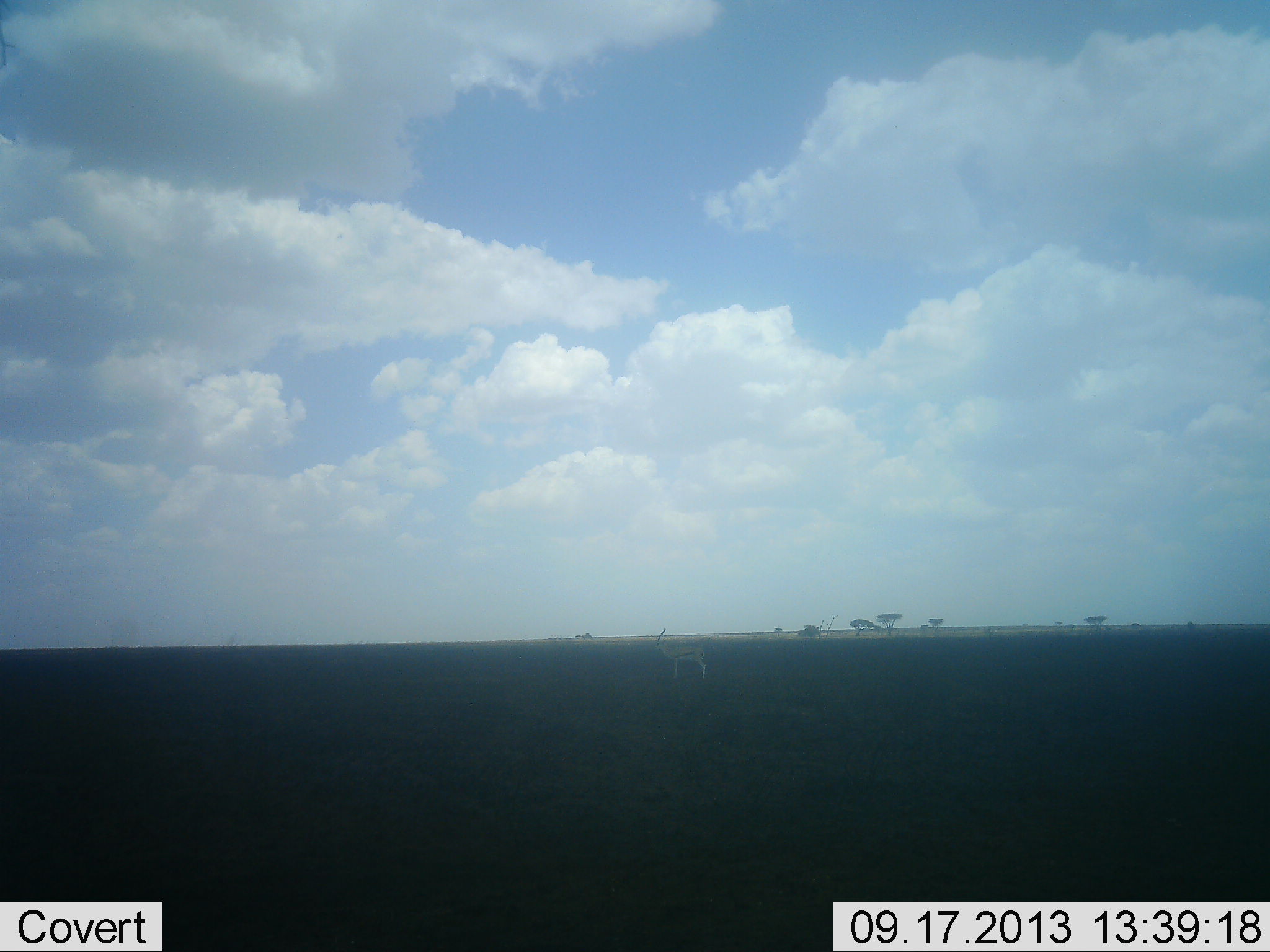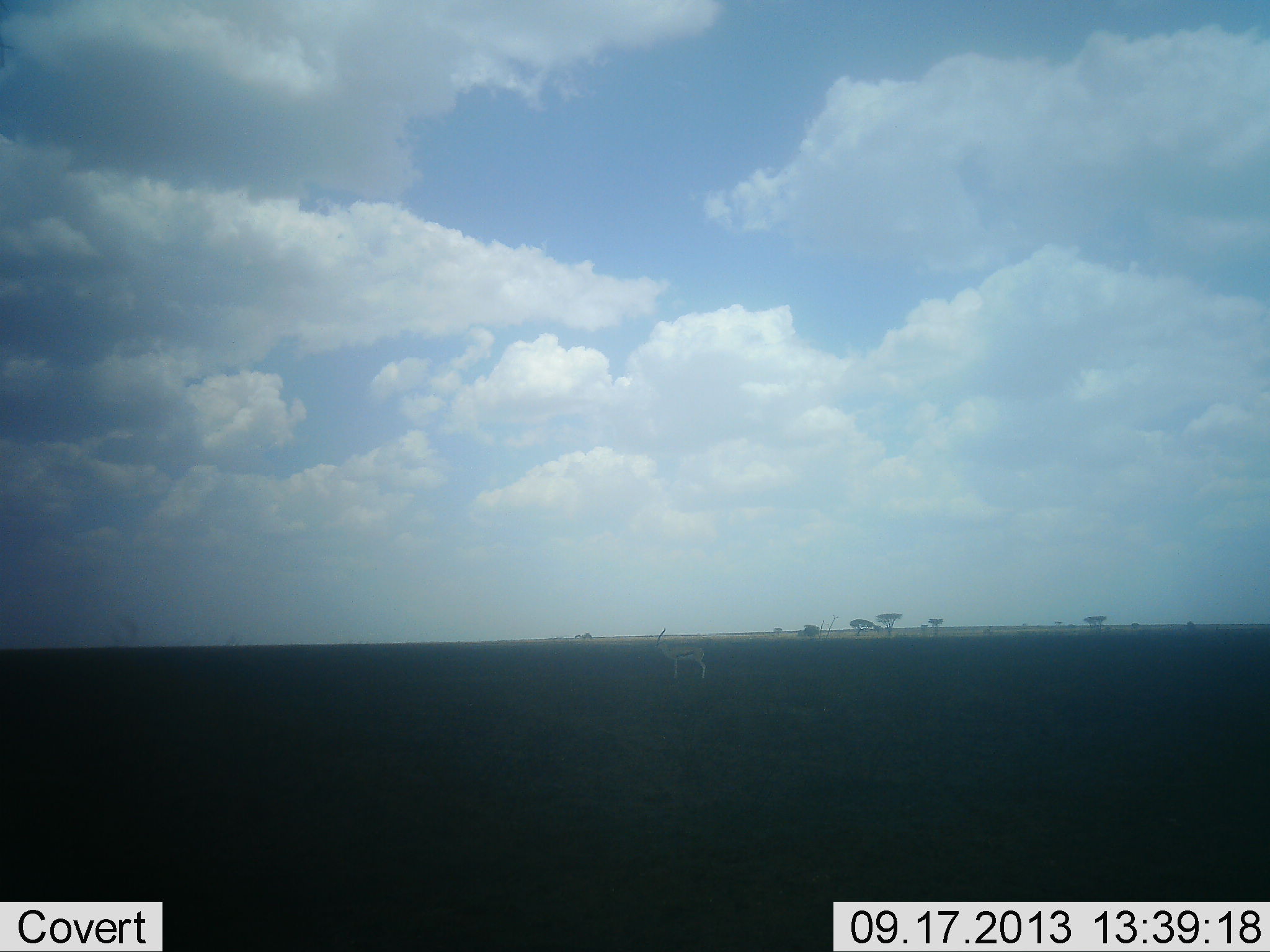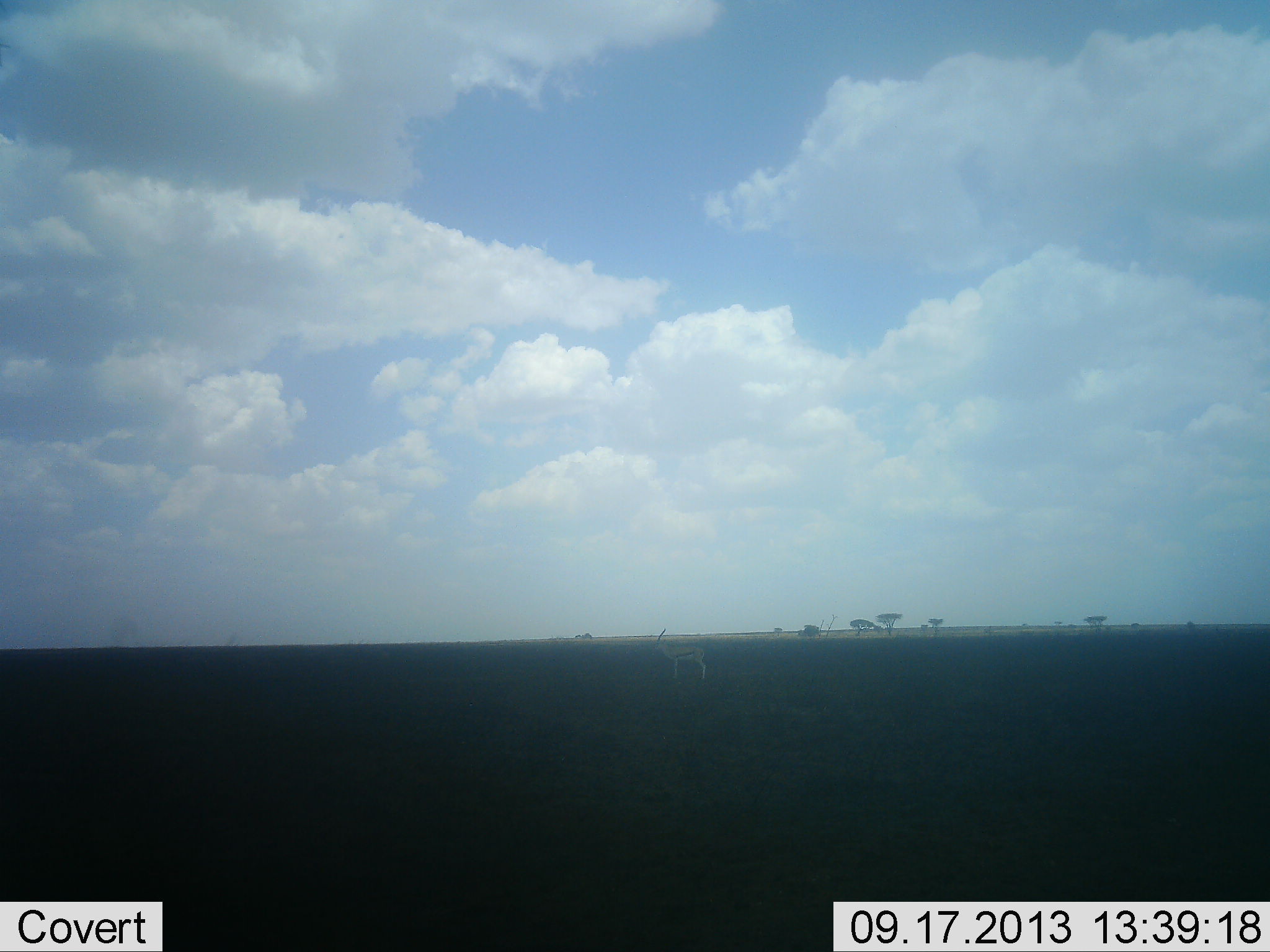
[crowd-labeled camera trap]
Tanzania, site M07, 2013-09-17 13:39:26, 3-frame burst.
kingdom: Animalia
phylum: Chordata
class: Mammalia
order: Artiodactyla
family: Bovidae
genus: Eudorcas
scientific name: Eudorcas thomsonii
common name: thomson's gazelle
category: gazellethomsons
Gazellethomsons (thomson's gazelle) (Eudorcas thomsonii), count 1. Behavior (volunteer vote fractions): standing 92%, resting 0%, moving 8%, interacting 0%. Young present (vote fraction): 0%. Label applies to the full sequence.